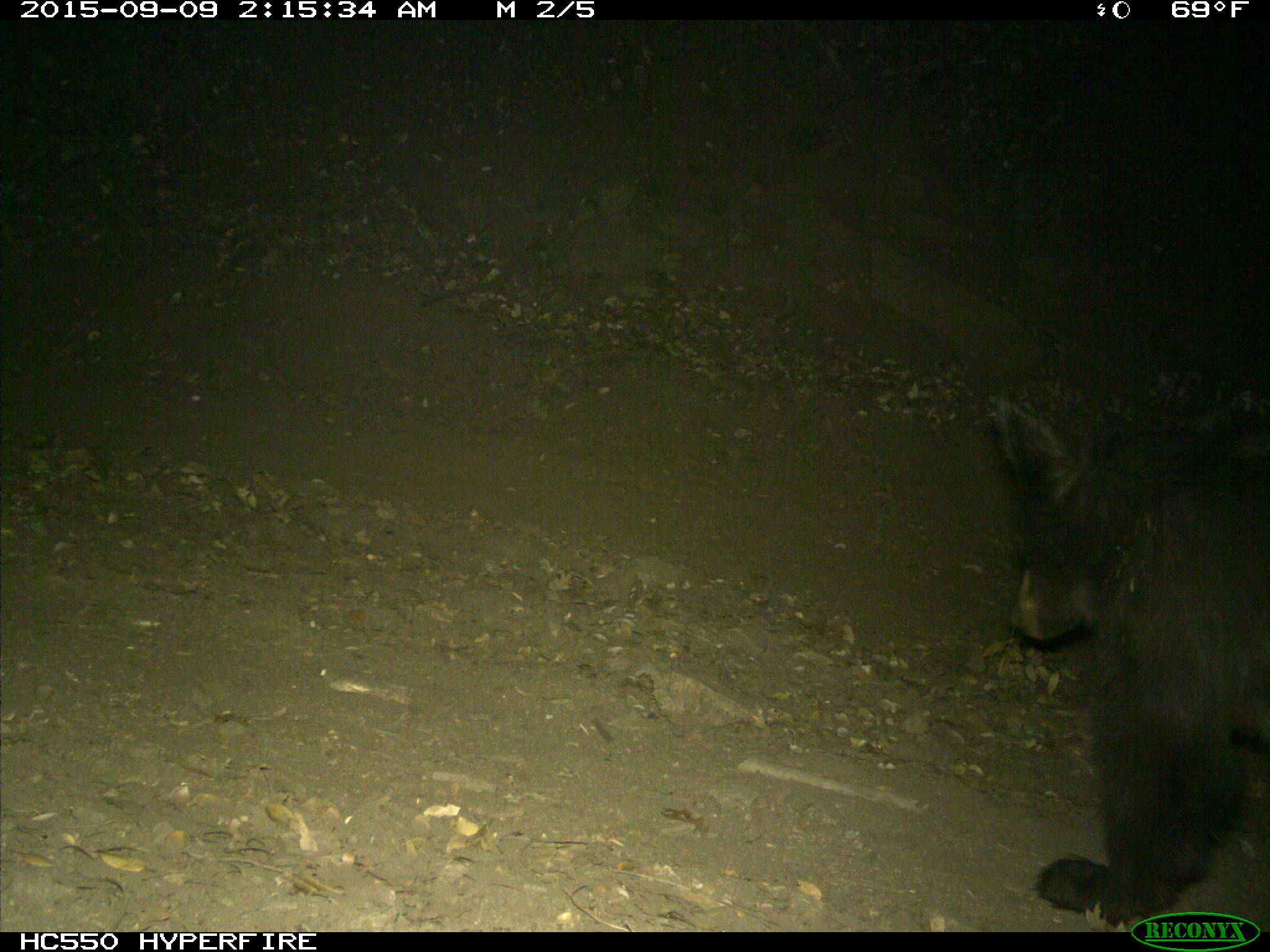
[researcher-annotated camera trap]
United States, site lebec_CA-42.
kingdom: Animalia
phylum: Chordata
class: Mammalia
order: Carnivora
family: Ursidae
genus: Ursus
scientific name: Ursus americanus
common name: american black bear